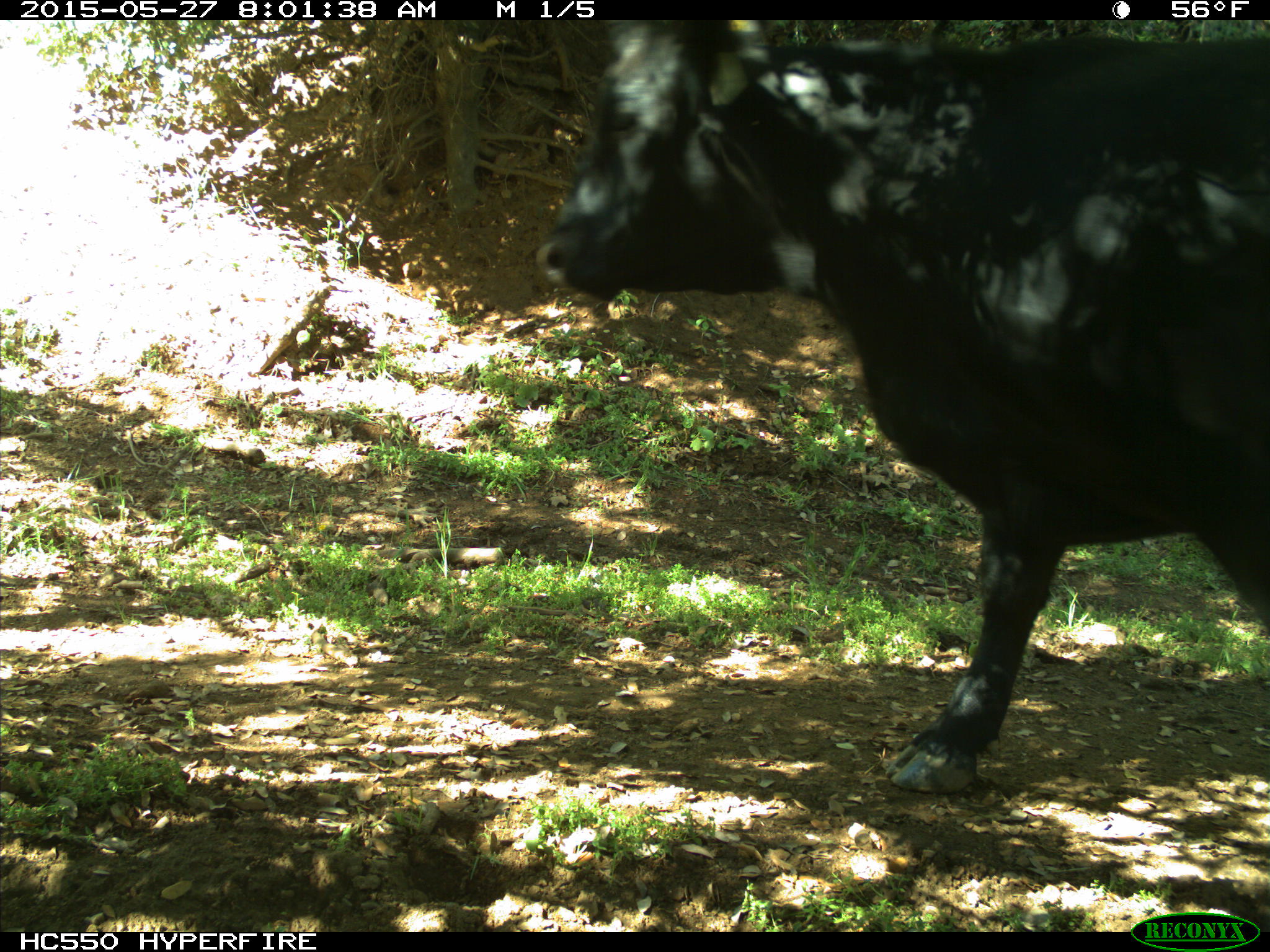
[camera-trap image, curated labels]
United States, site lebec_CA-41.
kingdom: Animalia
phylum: Chordata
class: Mammalia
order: Artiodactyla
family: Bovidae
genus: Bos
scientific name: Bos taurus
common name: domestic cow